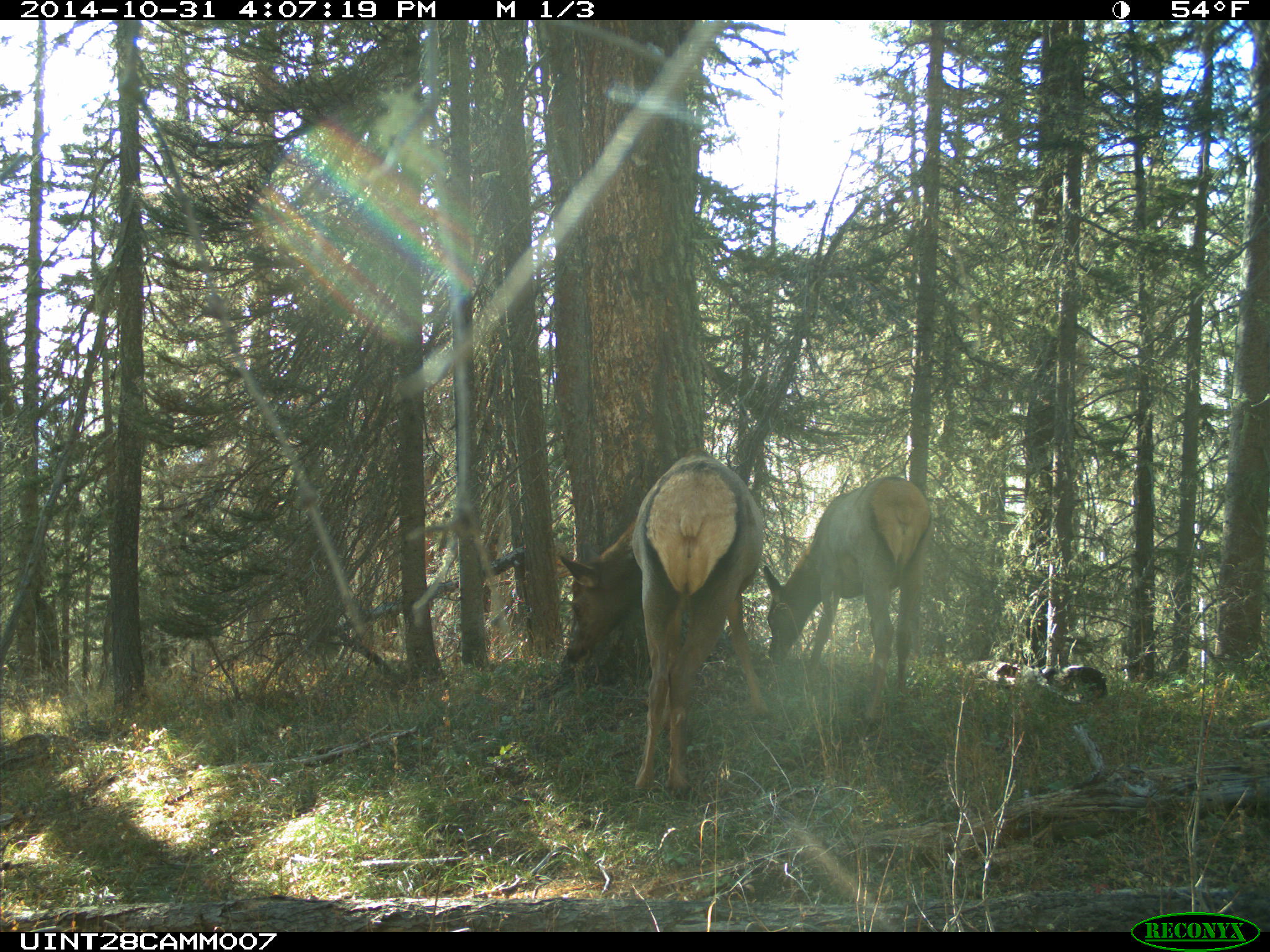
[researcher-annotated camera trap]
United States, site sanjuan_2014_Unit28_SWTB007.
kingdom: Animalia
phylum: Chordata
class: Mammalia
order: Artiodactyla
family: Cervidae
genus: Cervus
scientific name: Cervus elaphus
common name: red deer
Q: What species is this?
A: Cervus elaphus (red deer).